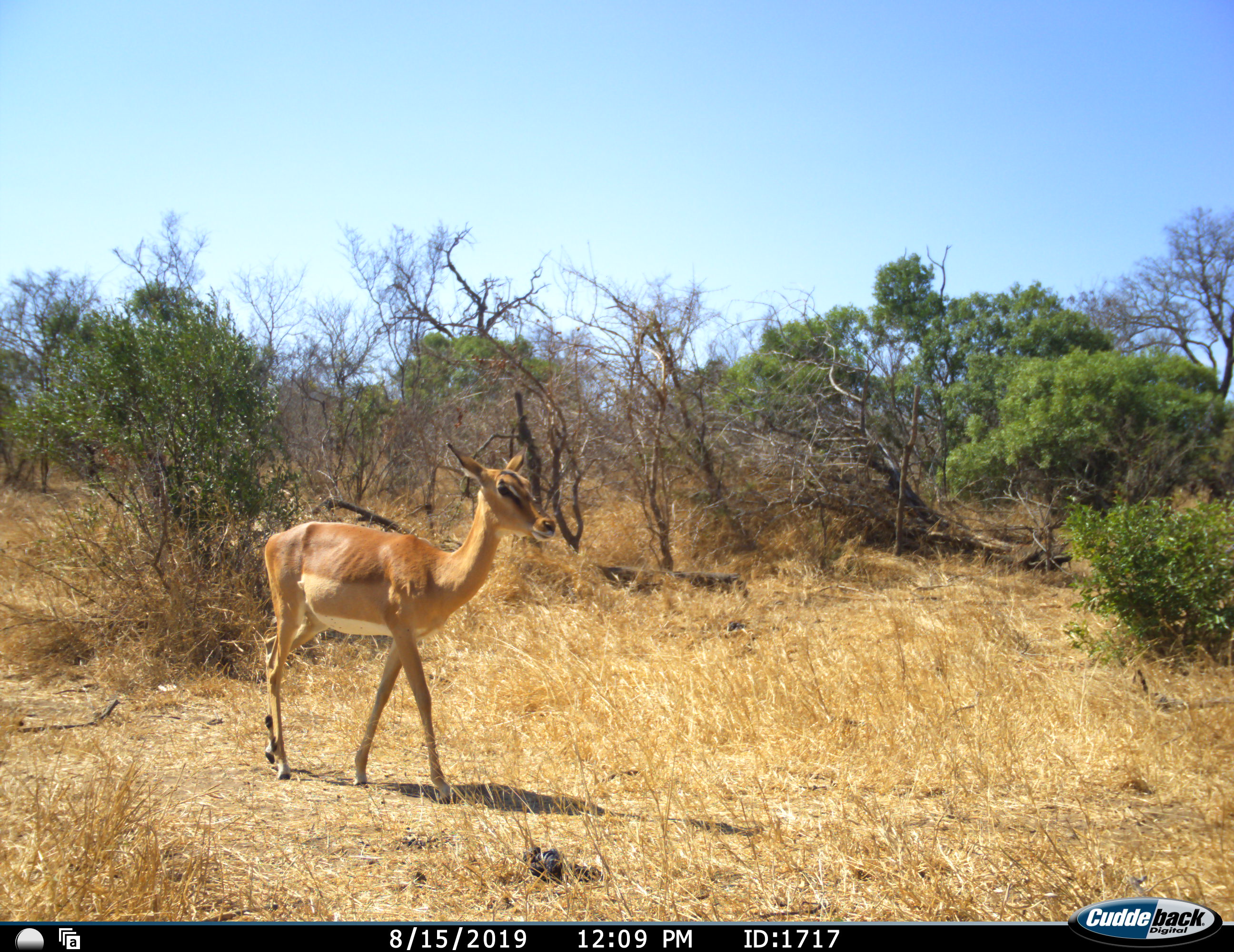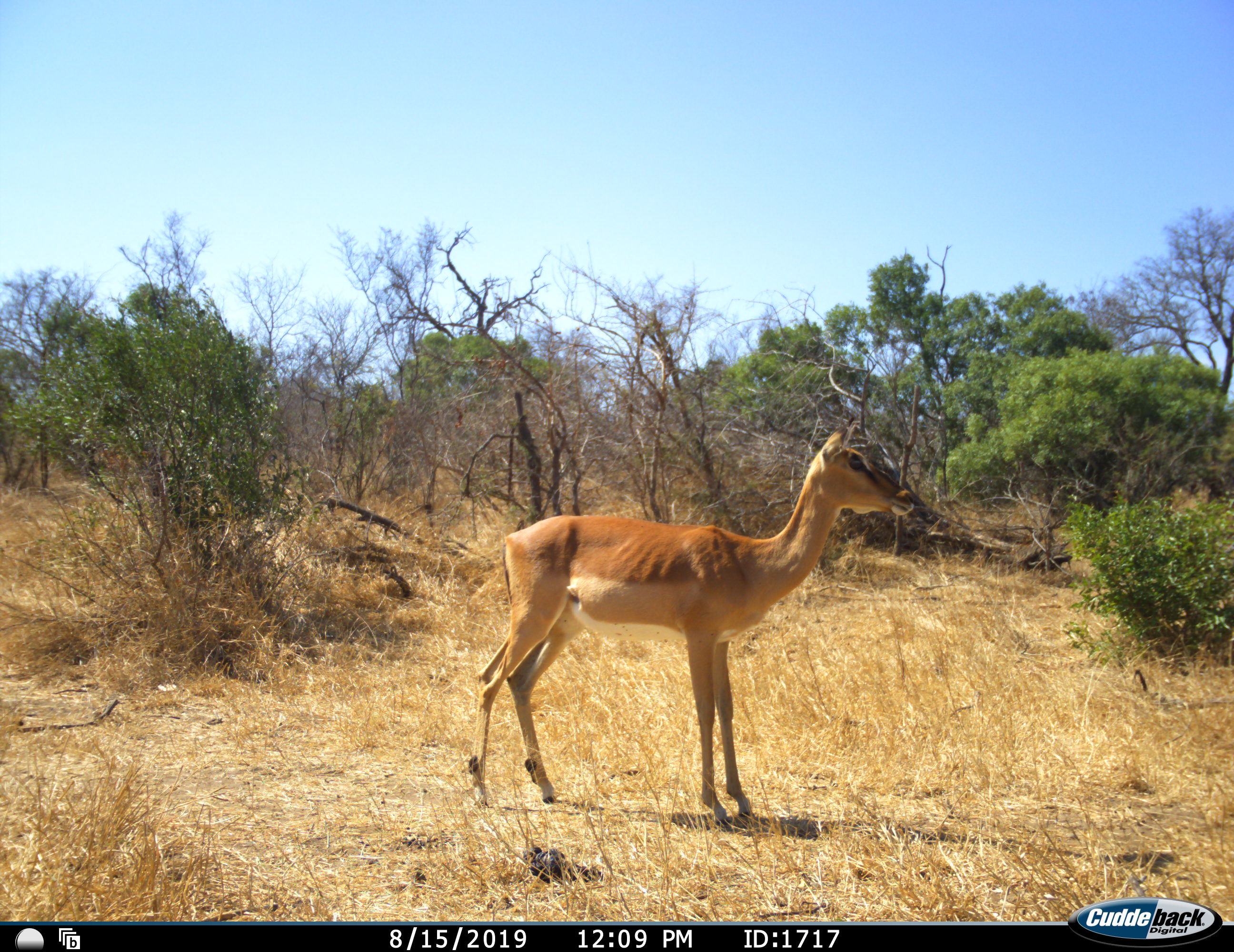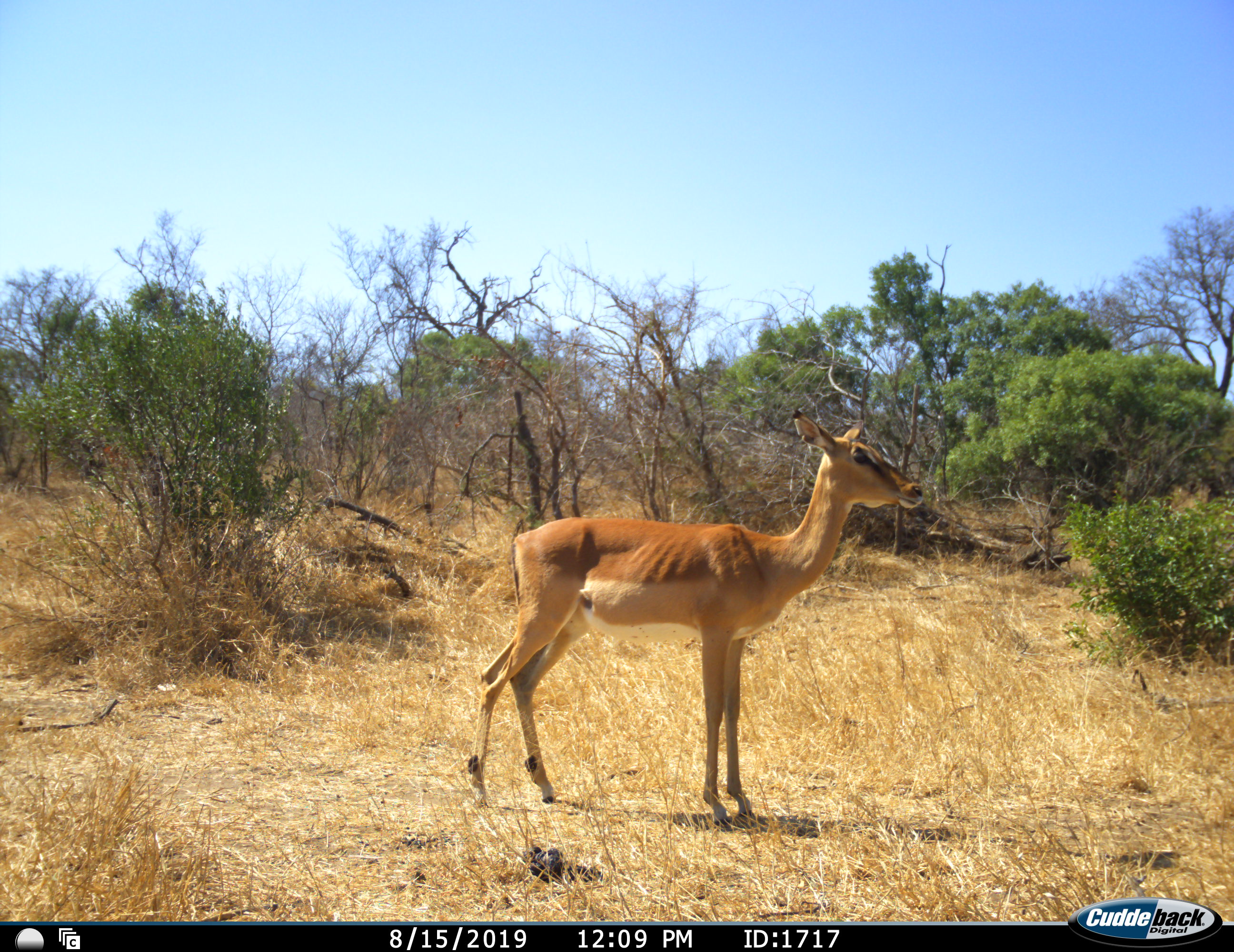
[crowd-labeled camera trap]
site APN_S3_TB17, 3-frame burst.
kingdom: Animalia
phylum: Chordata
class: Mammalia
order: Artiodactyla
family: Bovidae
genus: Aepyceros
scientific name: Aepyceros melampus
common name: impala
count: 1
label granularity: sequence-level